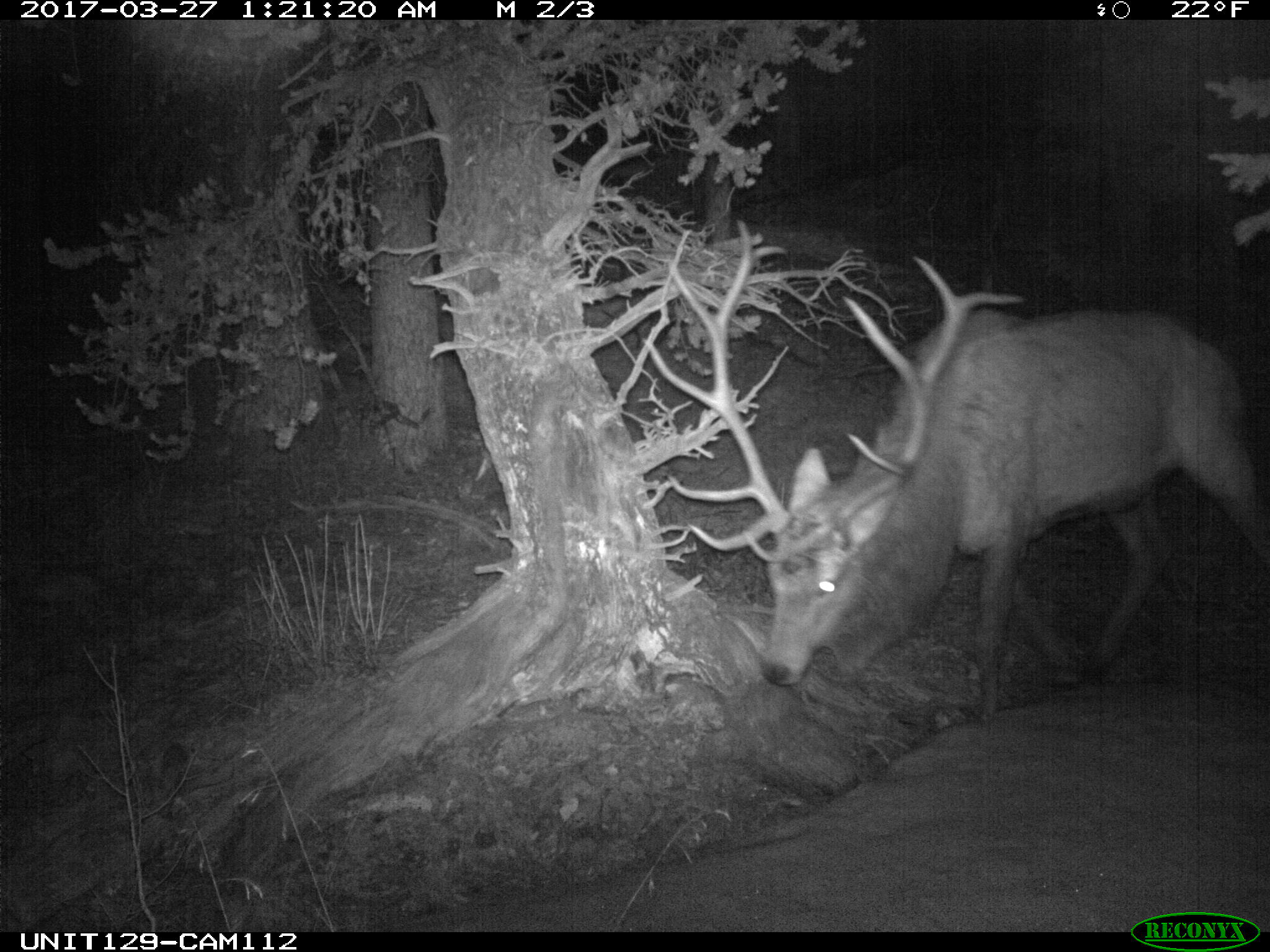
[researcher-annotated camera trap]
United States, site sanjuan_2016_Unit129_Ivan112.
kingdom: Animalia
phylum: Chordata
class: Mammalia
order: Artiodactyla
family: Cervidae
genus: Cervus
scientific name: Cervus elaphus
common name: red deer